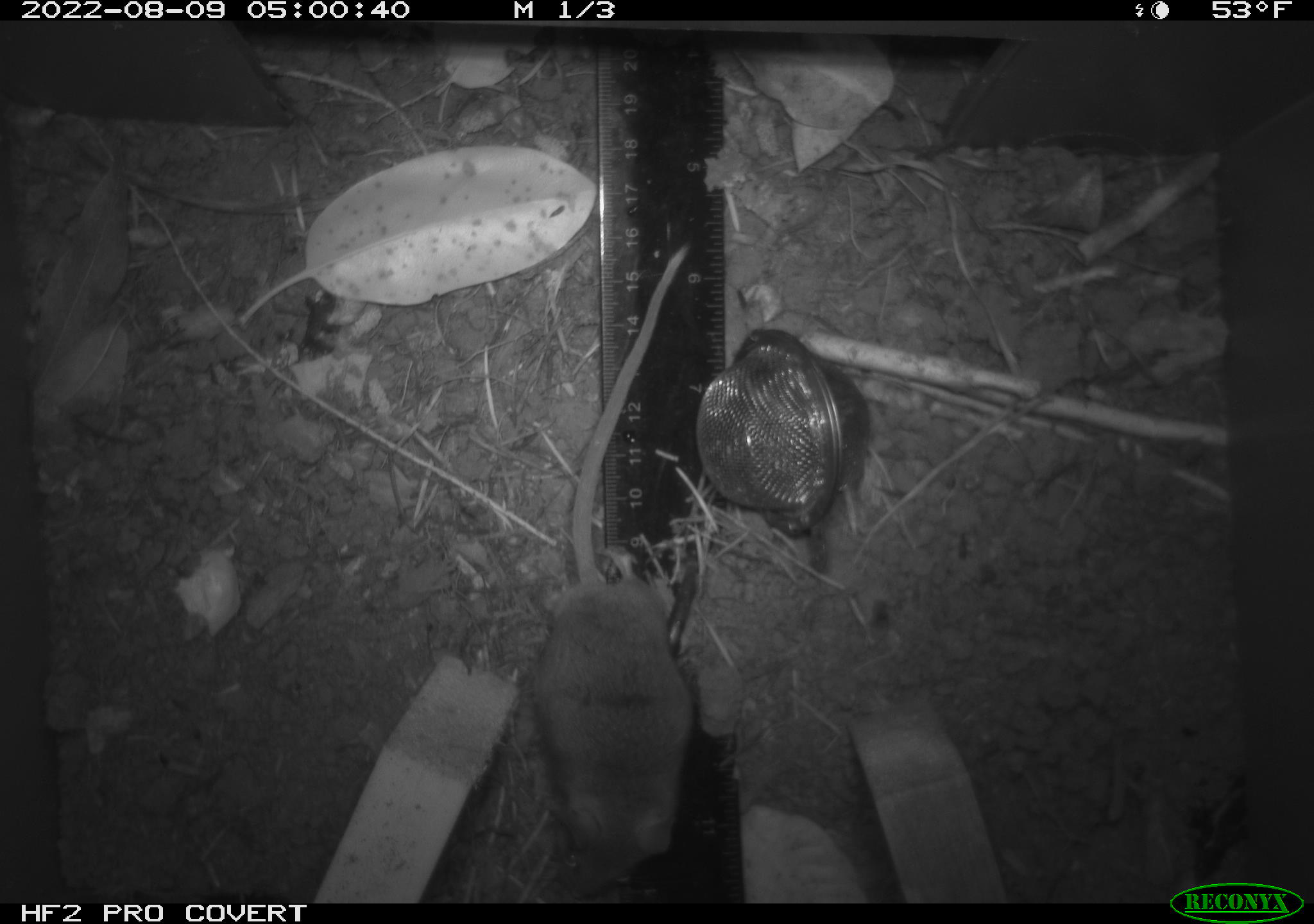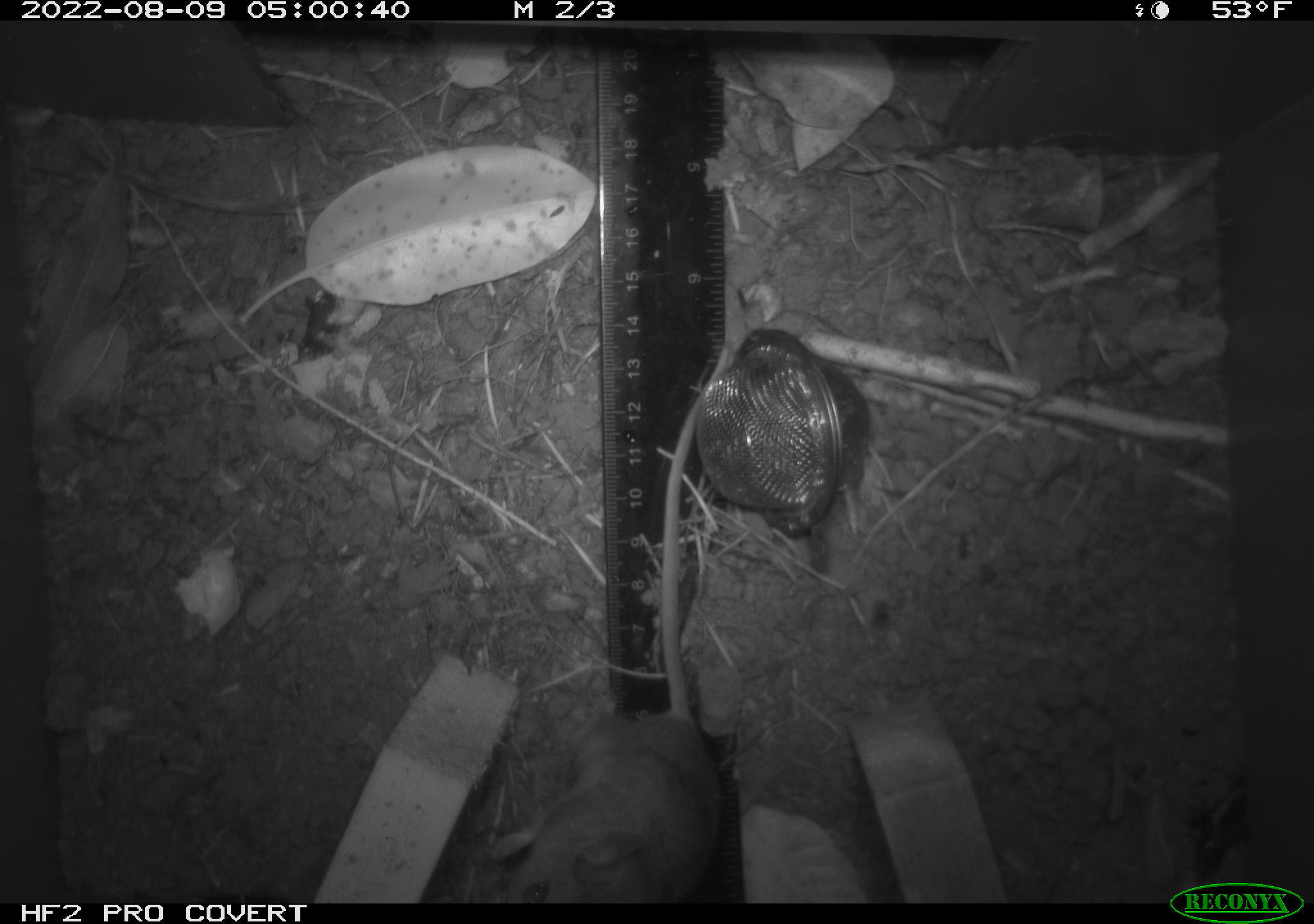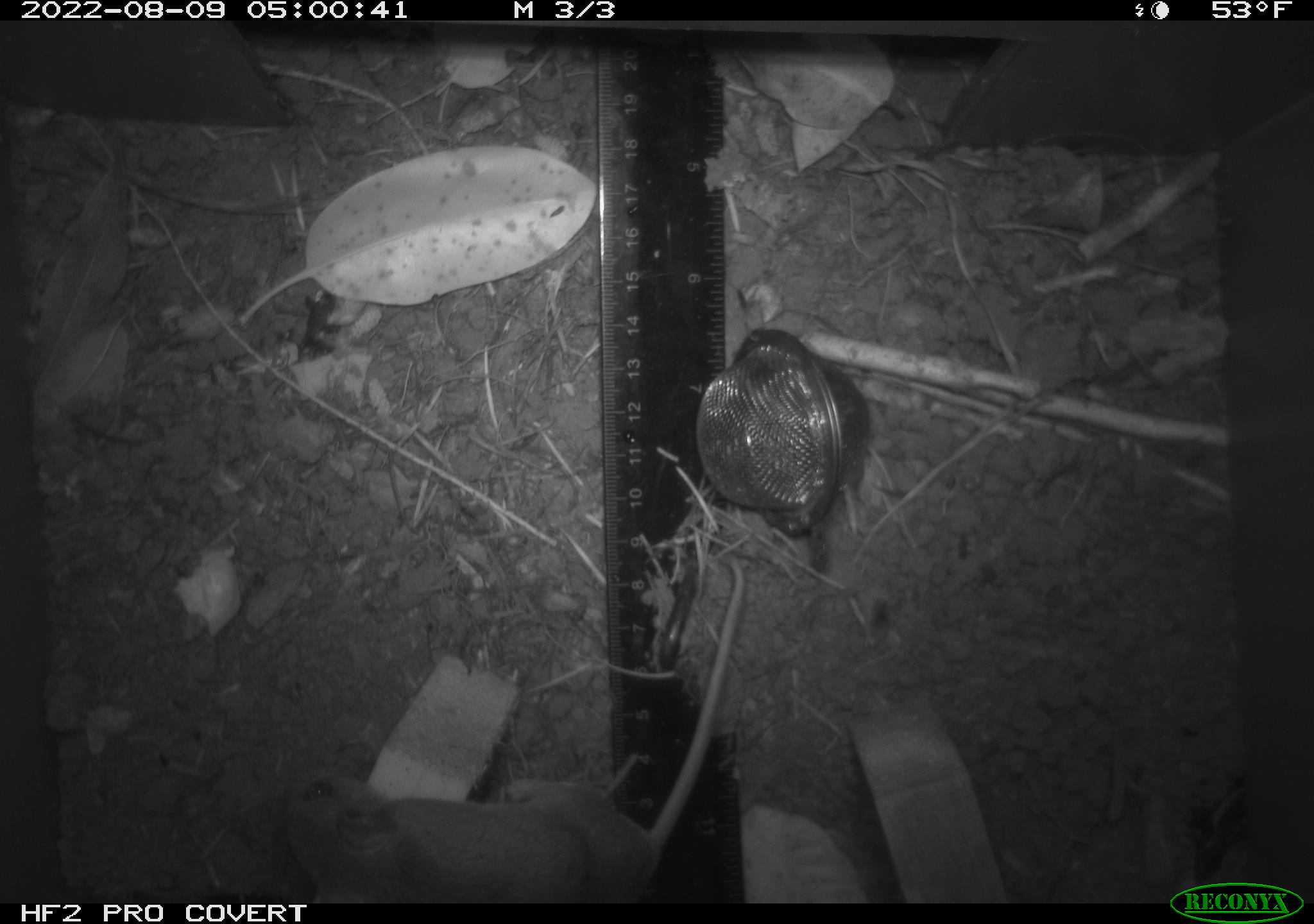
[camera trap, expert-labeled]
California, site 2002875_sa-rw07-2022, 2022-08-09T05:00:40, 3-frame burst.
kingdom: Animalia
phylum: Chordata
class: Mammalia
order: Rodentia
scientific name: Rodentia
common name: mouse species